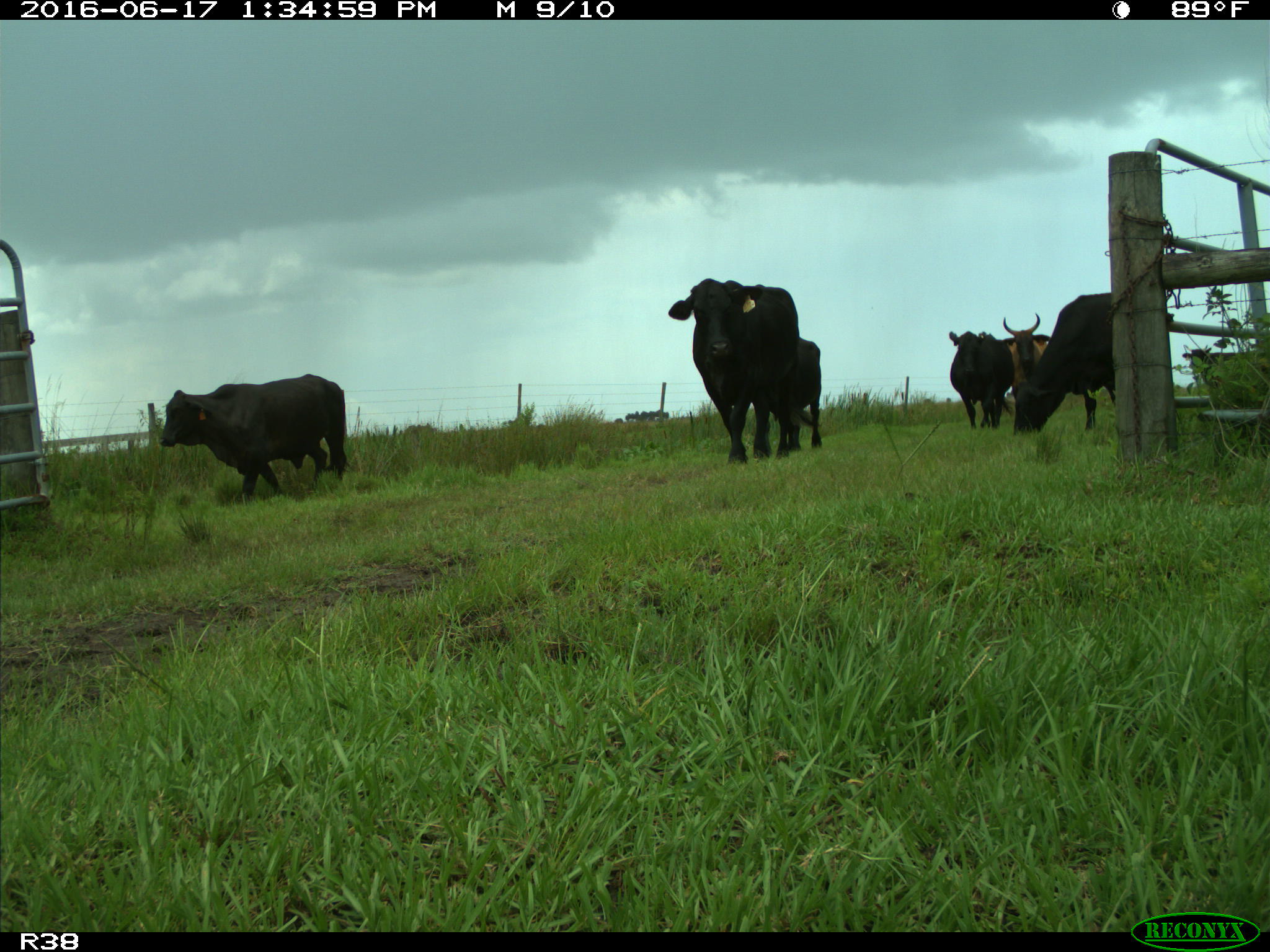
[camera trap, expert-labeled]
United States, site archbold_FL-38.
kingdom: Animalia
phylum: Chordata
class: Mammalia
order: Artiodactyla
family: Bovidae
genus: Bos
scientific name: Bos taurus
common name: domestic cow